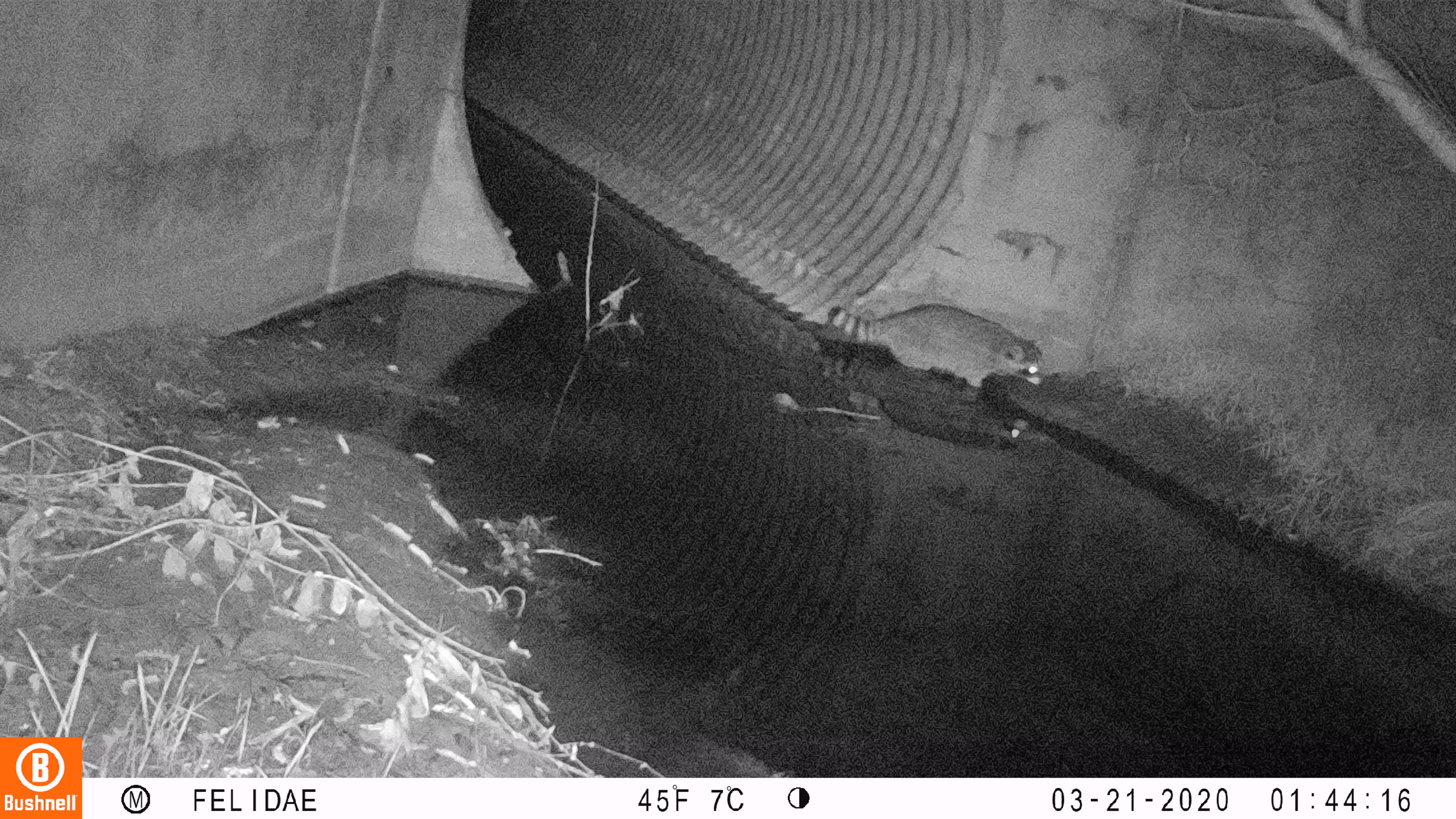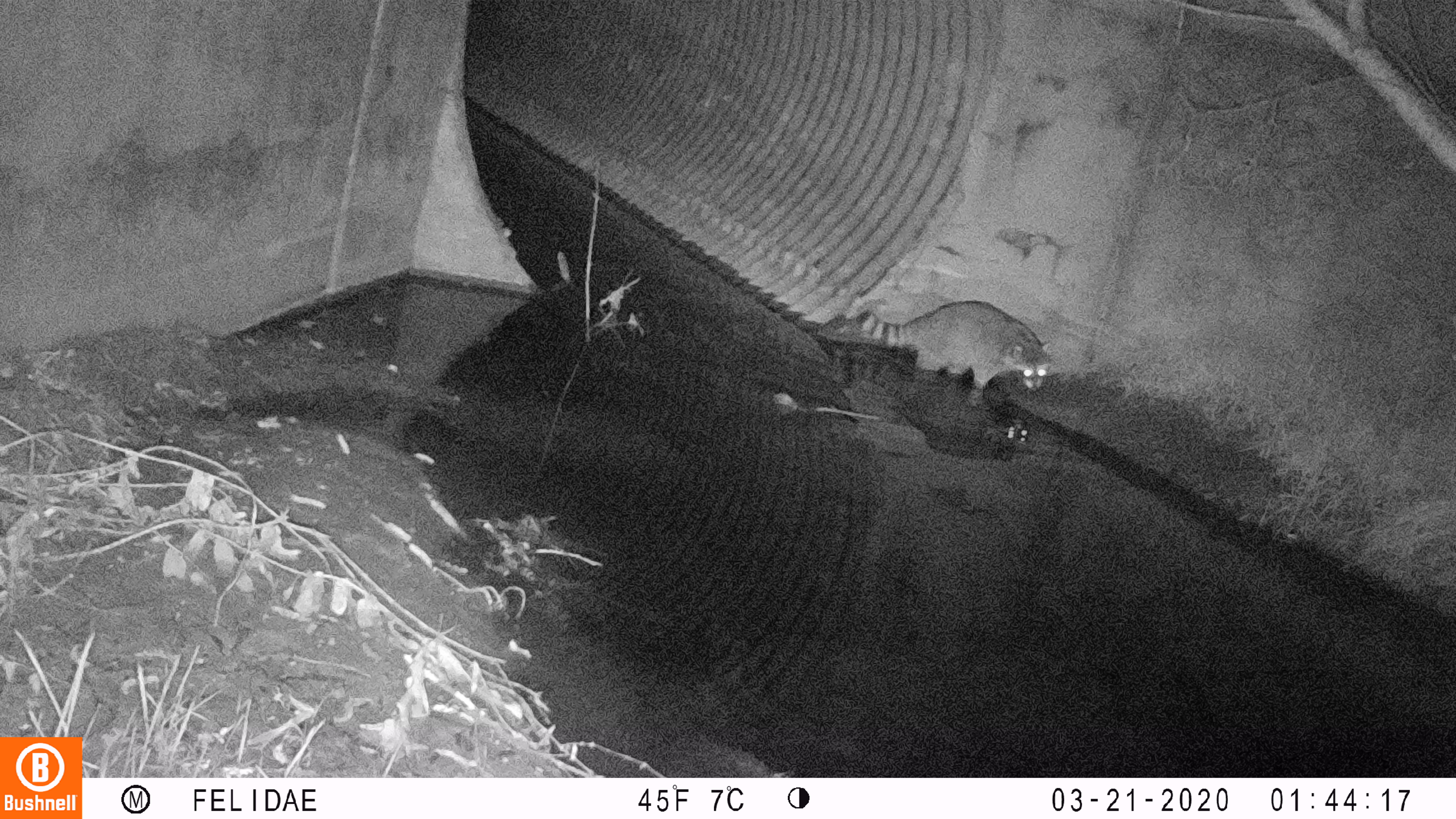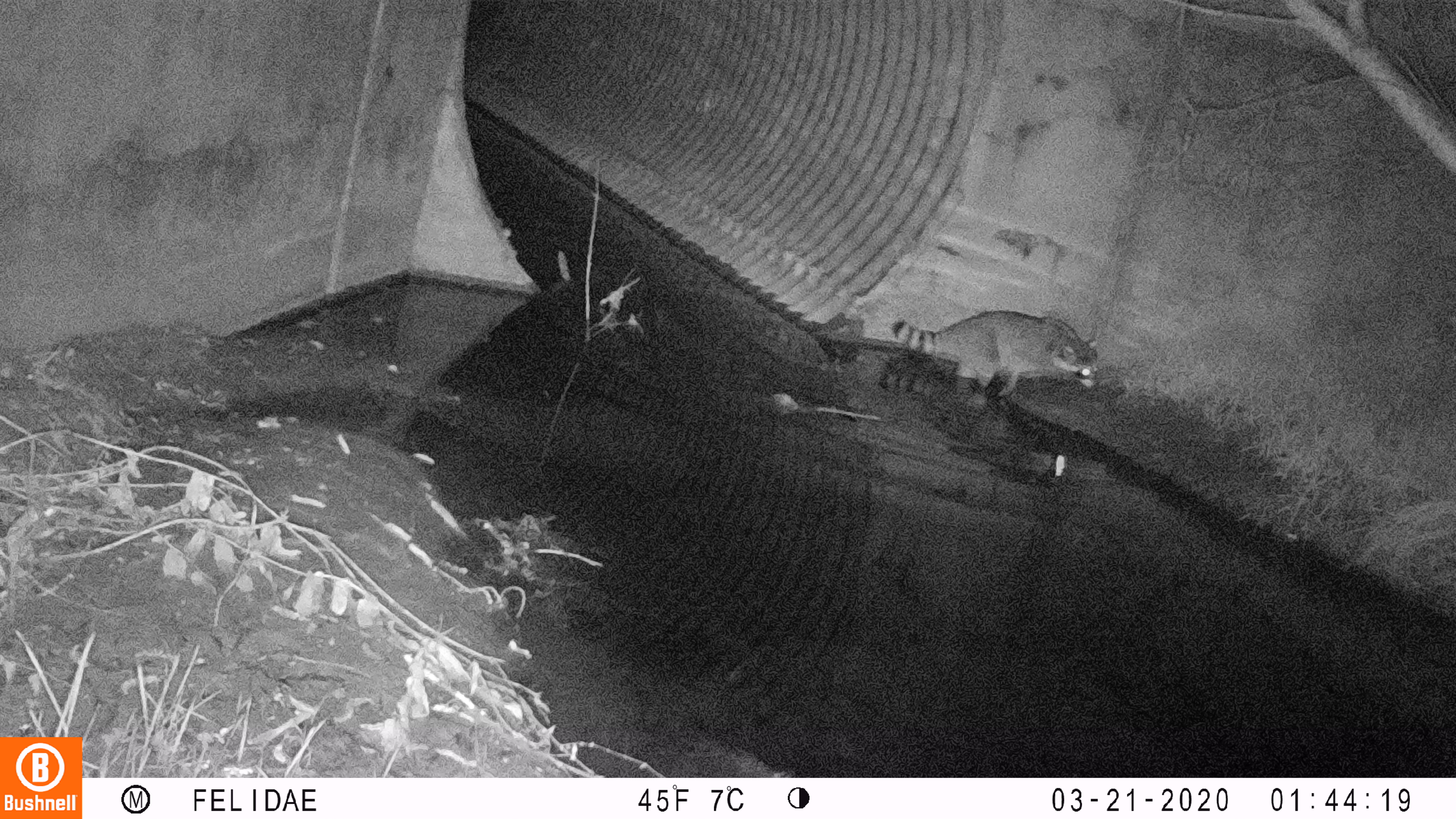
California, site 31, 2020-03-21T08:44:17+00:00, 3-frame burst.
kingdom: Animalia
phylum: Chordata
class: Mammalia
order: Carnivora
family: Procyonidae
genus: Procyon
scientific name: Procyon lotor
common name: raccoon